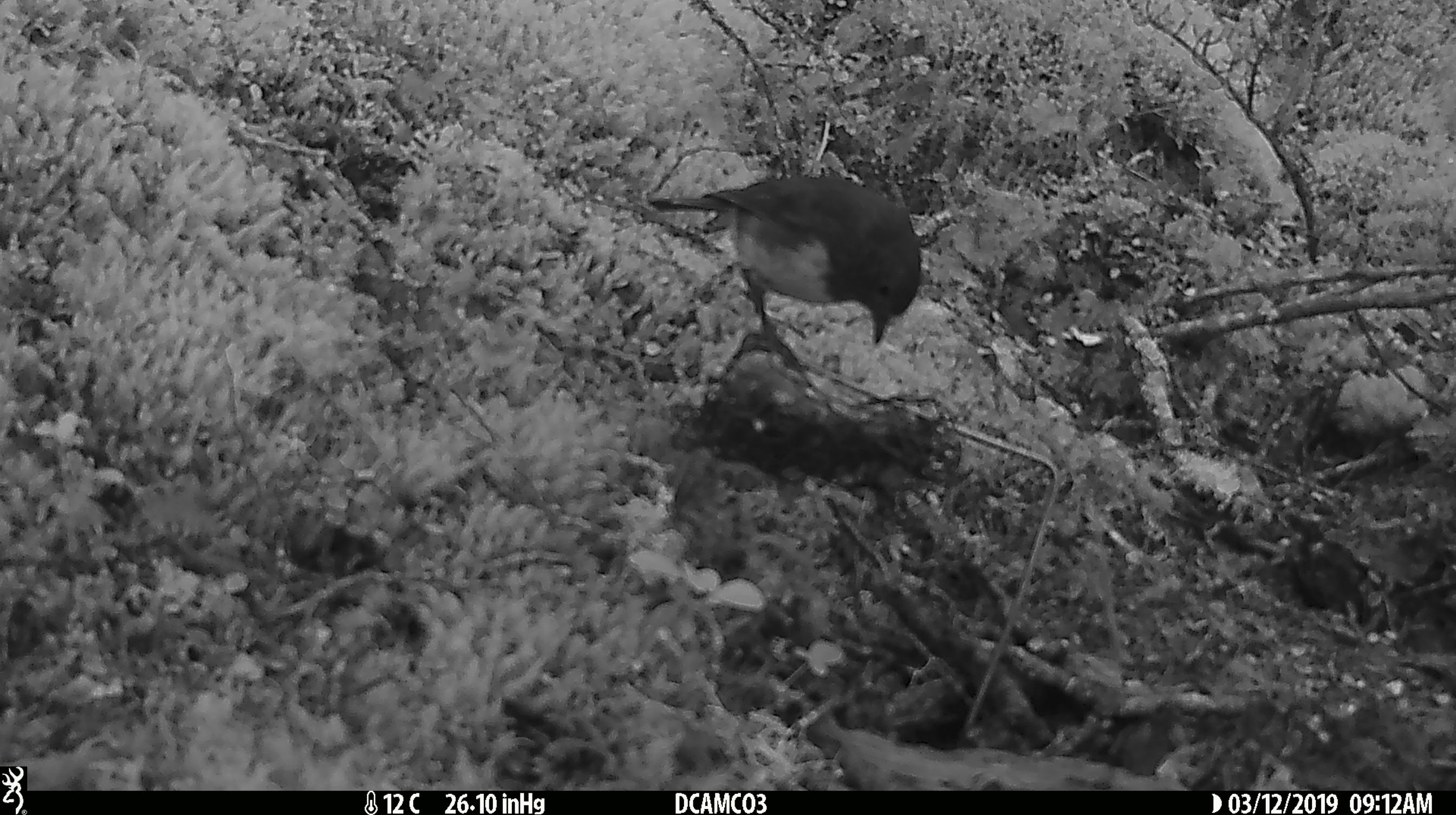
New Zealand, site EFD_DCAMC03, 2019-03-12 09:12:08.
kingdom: Animalia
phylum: Chordata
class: Aves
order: Passeriformes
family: Petroicidae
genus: Petroica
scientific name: Petroica australis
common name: new zealand robin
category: robin